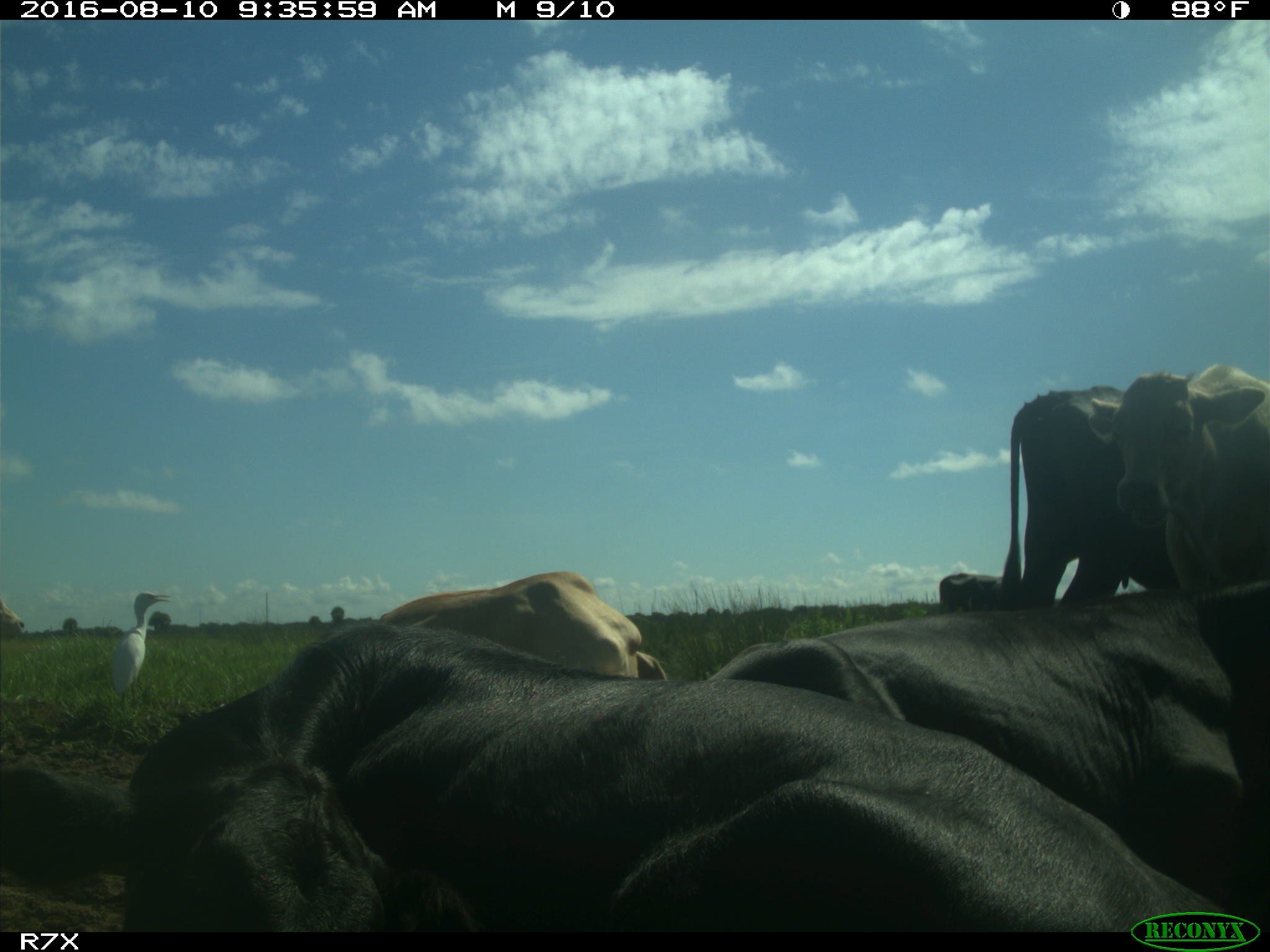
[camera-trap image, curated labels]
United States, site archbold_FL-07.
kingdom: Animalia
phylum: Chordata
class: Mammalia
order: Artiodactyla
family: Bovidae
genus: Bos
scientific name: Bos taurus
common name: domestic cow